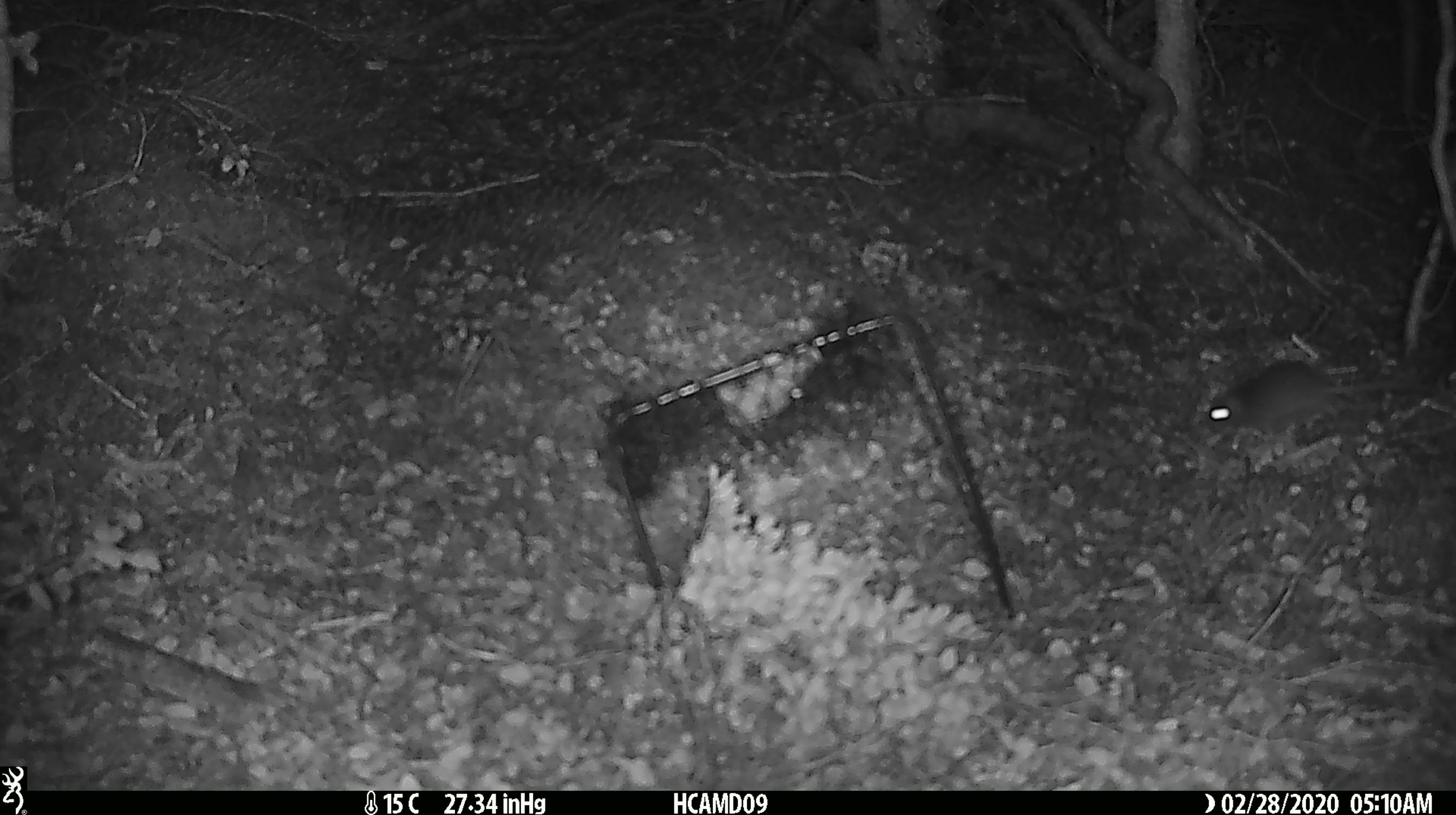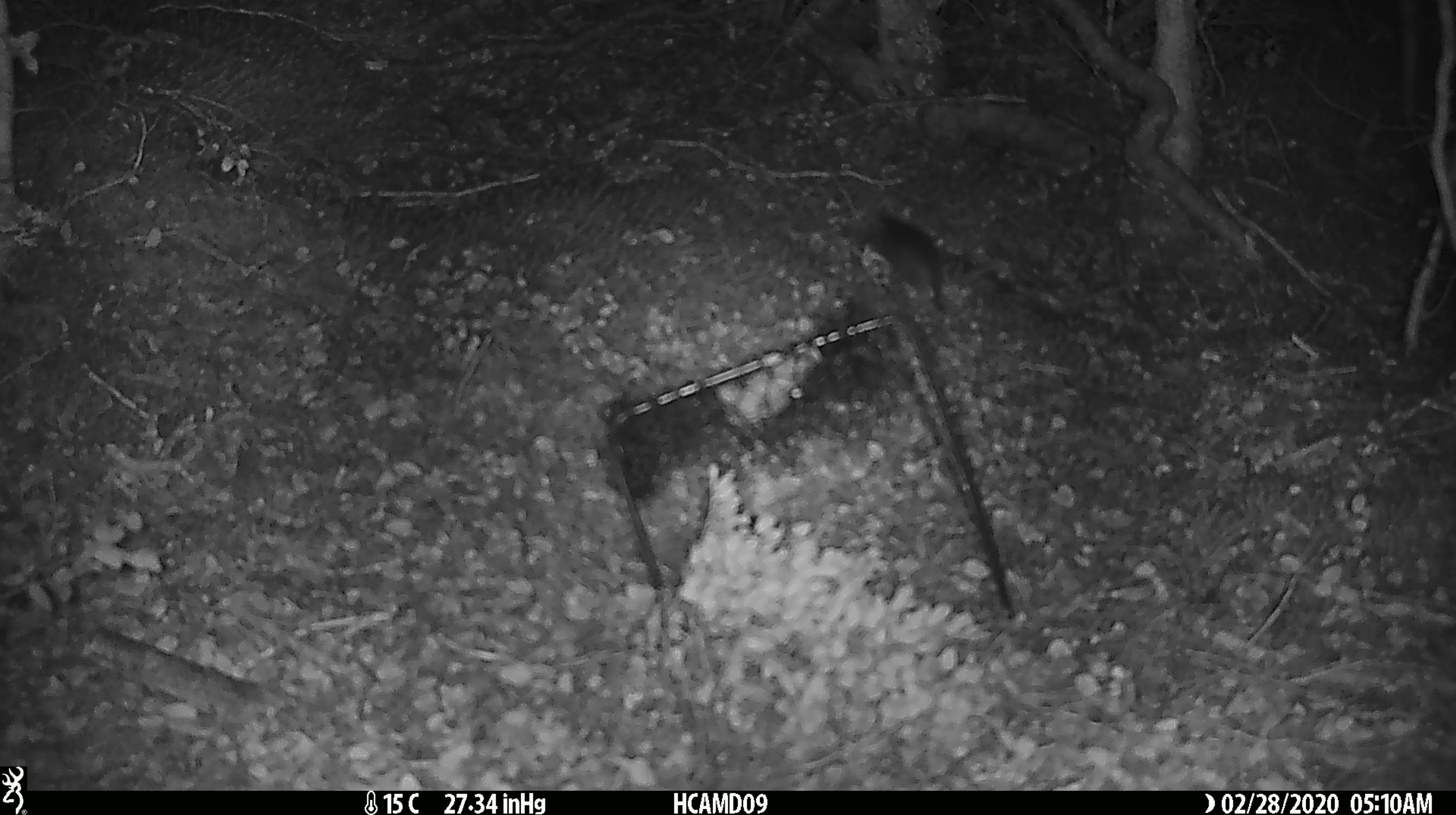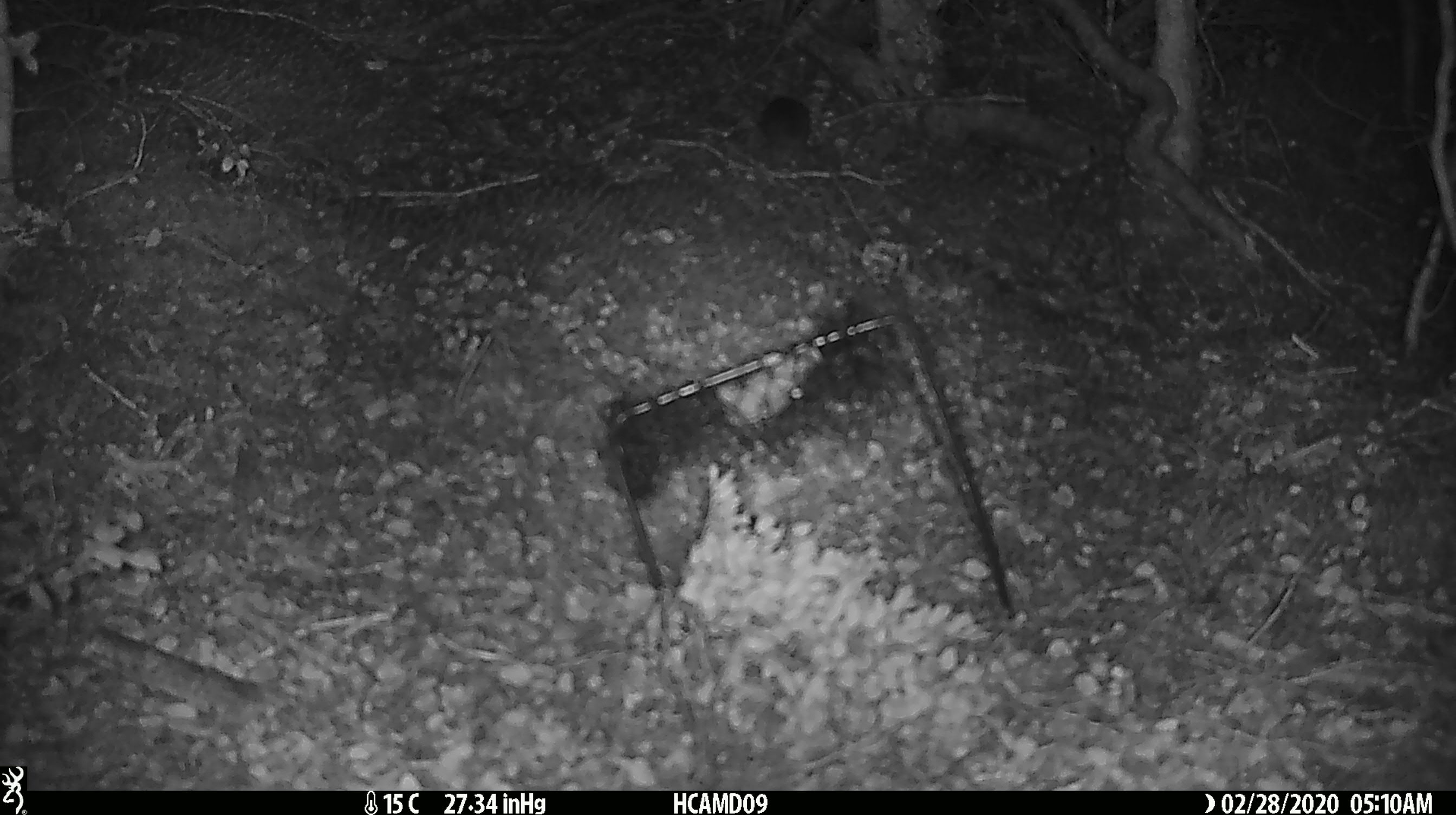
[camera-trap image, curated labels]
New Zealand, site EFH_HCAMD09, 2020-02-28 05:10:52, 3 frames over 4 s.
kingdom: Animalia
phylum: Chordata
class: Mammalia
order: Rodentia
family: Muridae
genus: Mus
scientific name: Mus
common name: mouse